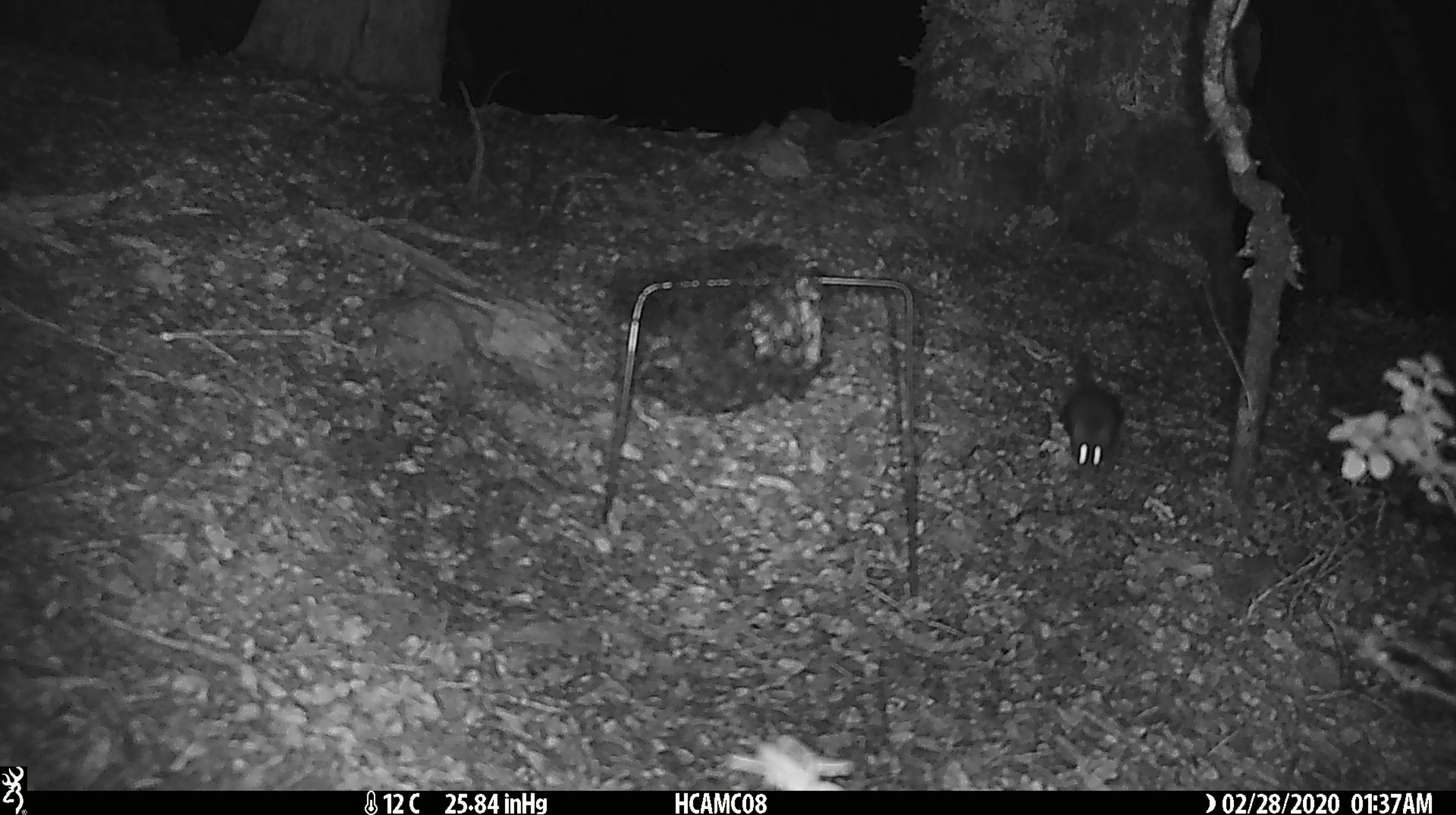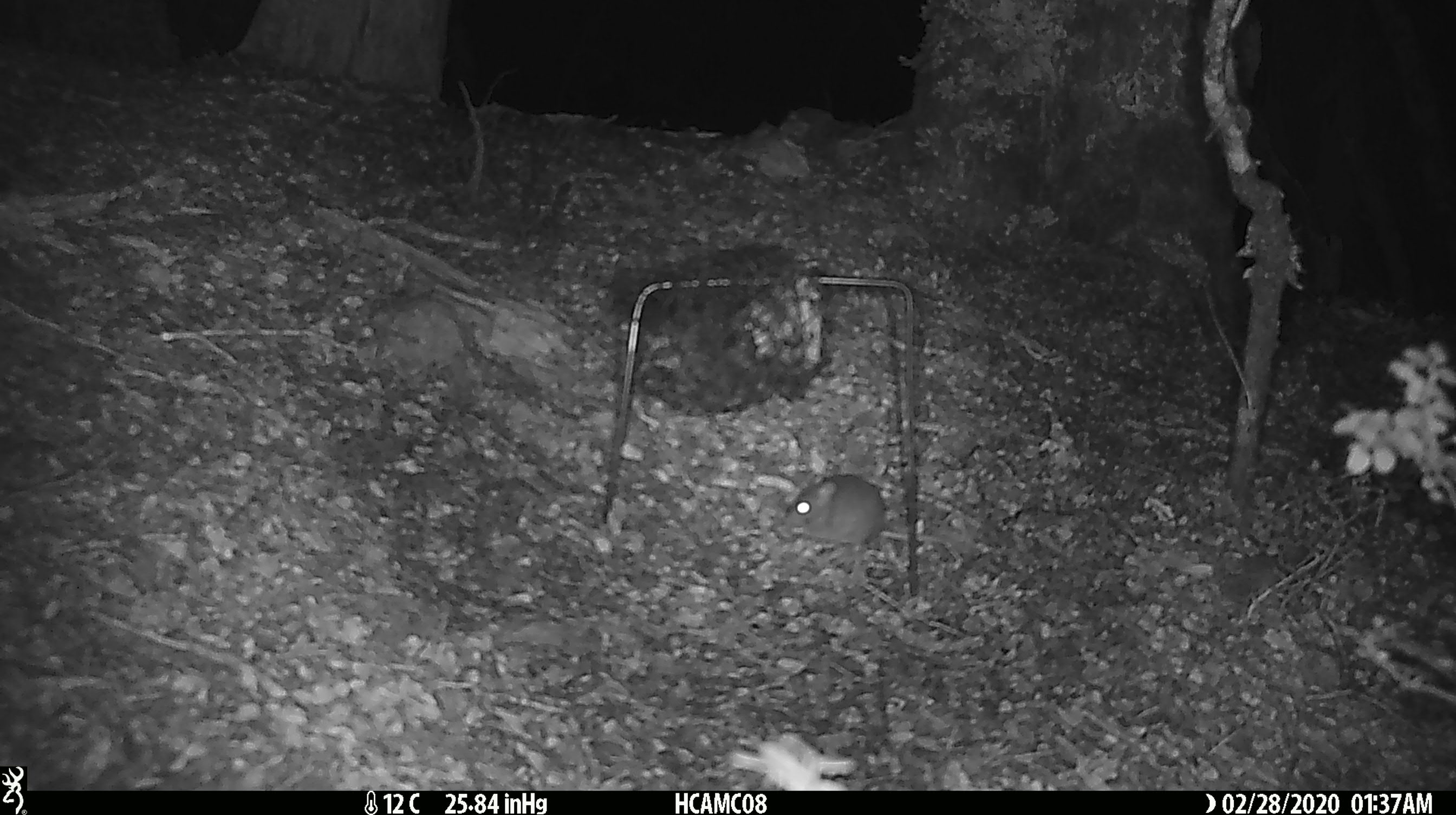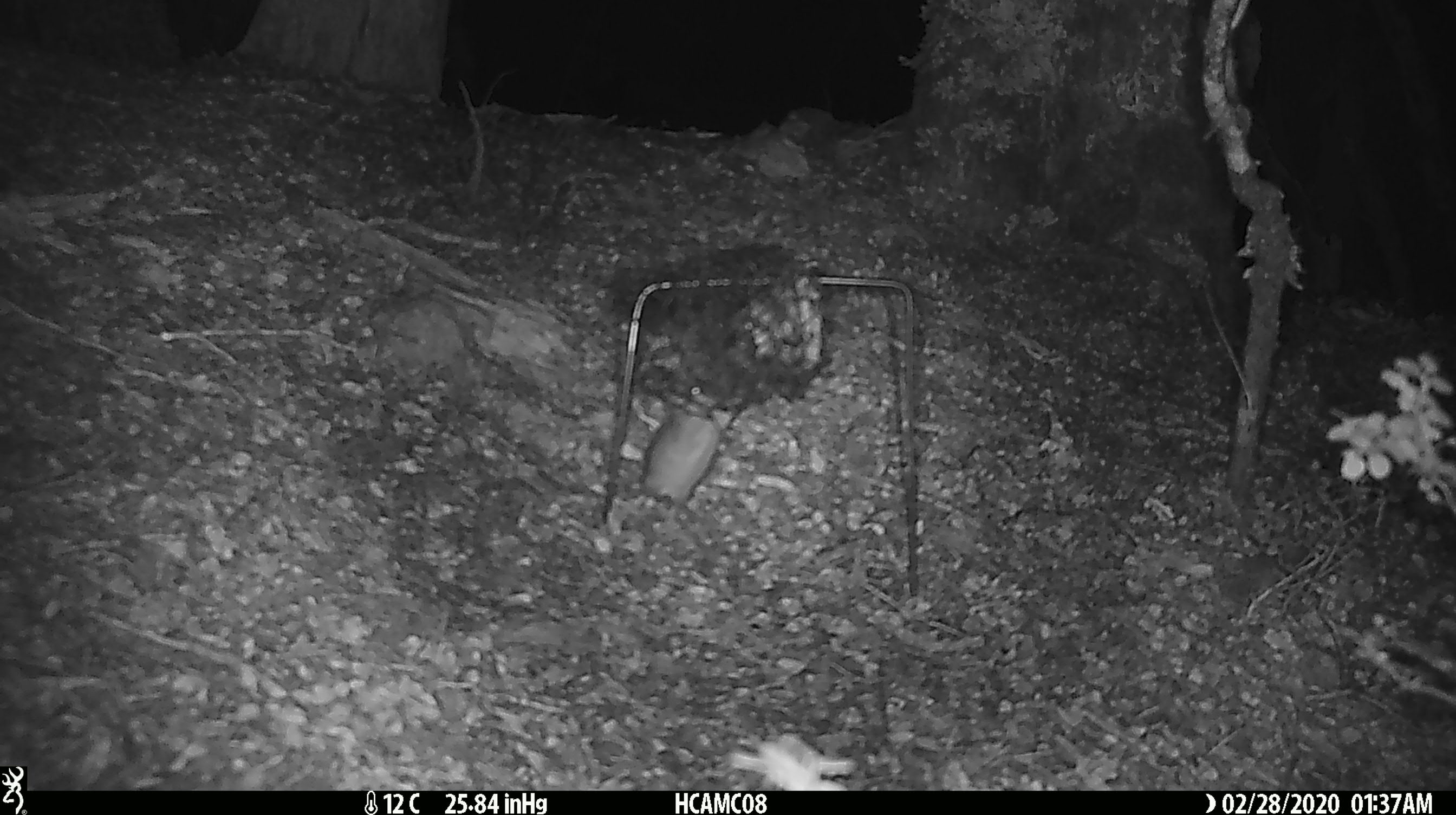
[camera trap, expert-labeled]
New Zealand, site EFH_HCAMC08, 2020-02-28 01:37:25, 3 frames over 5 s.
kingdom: Animalia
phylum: Chordata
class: Mammalia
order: Rodentia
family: Muridae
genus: Mus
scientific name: Mus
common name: mouse